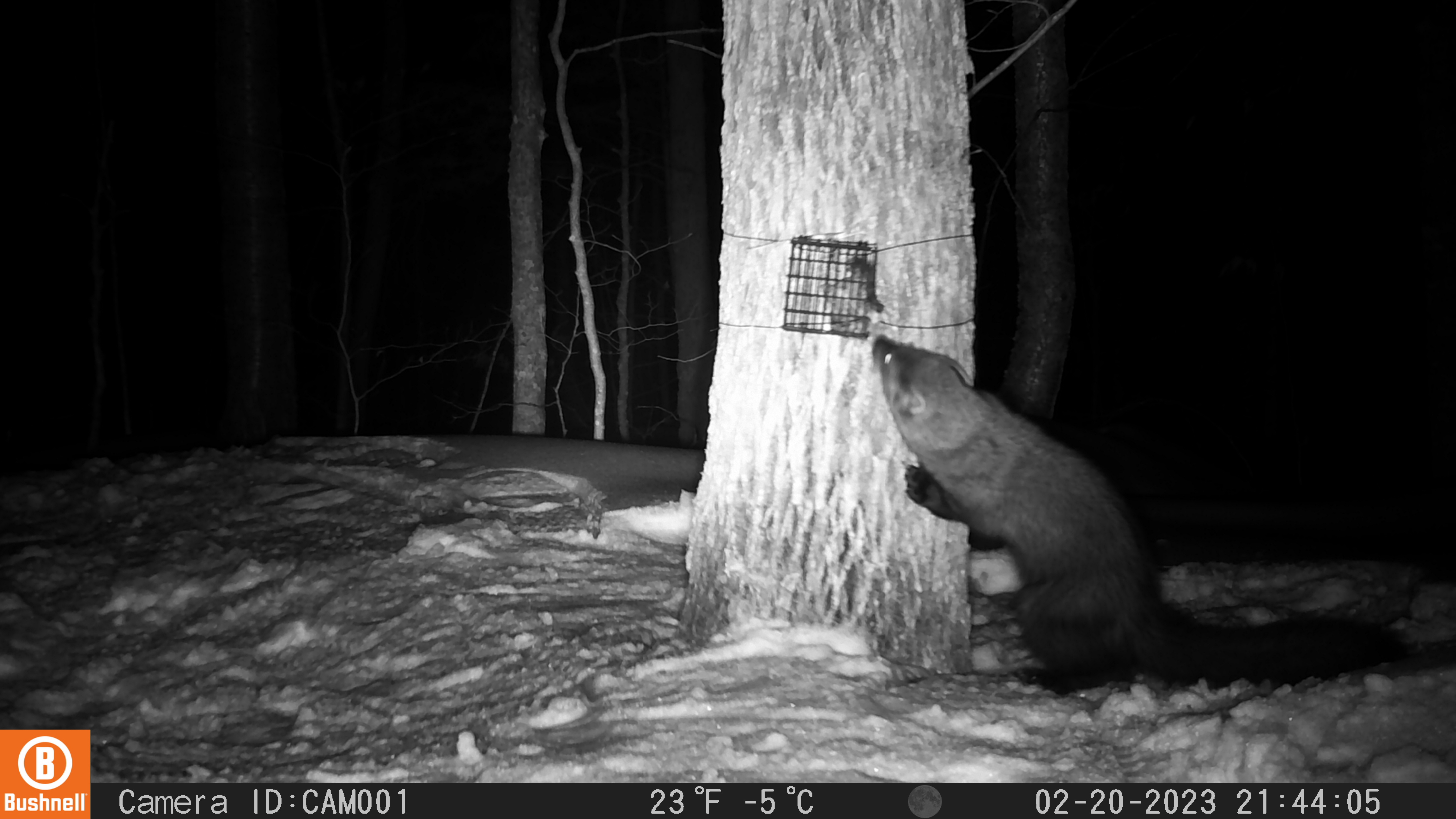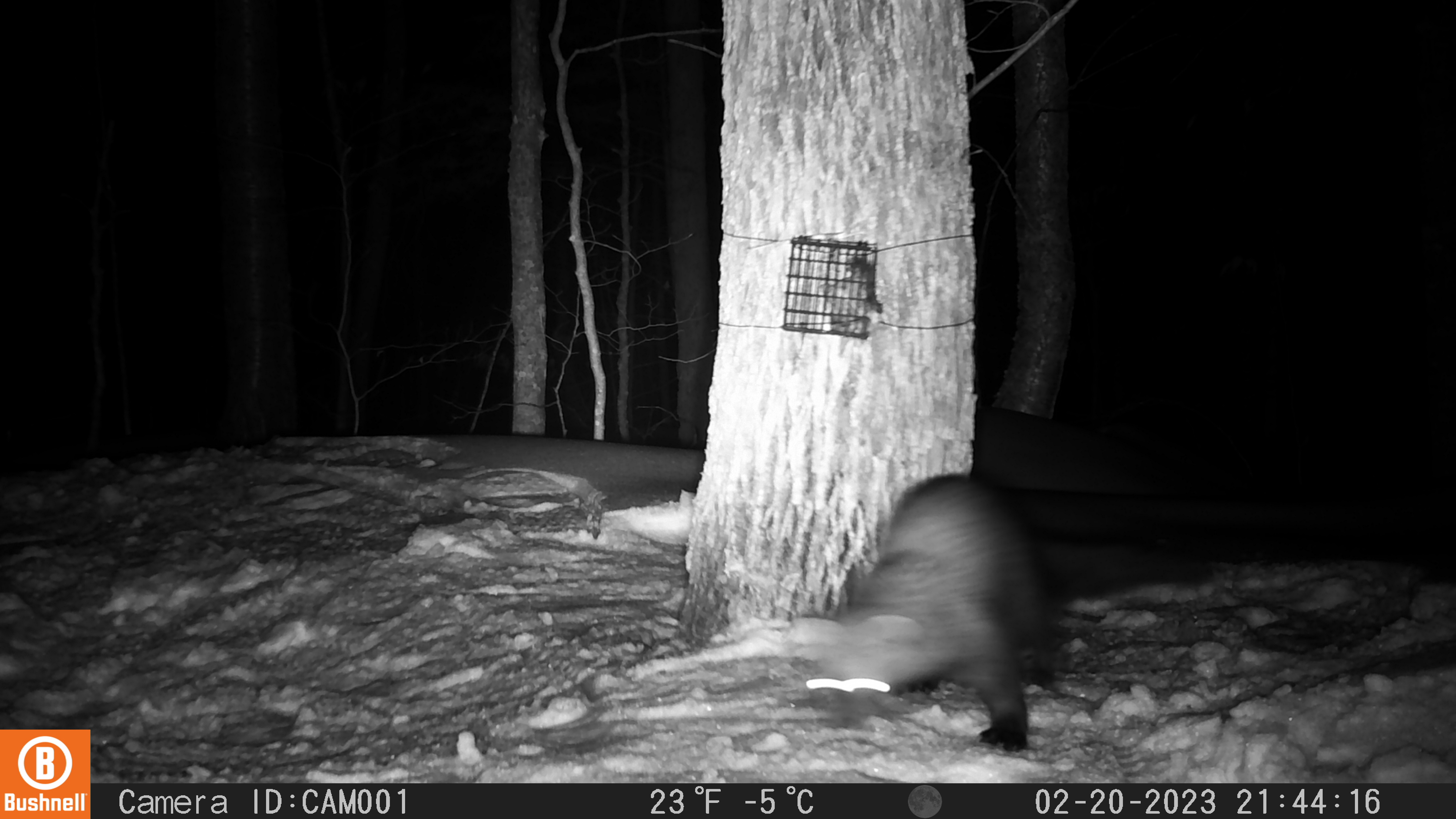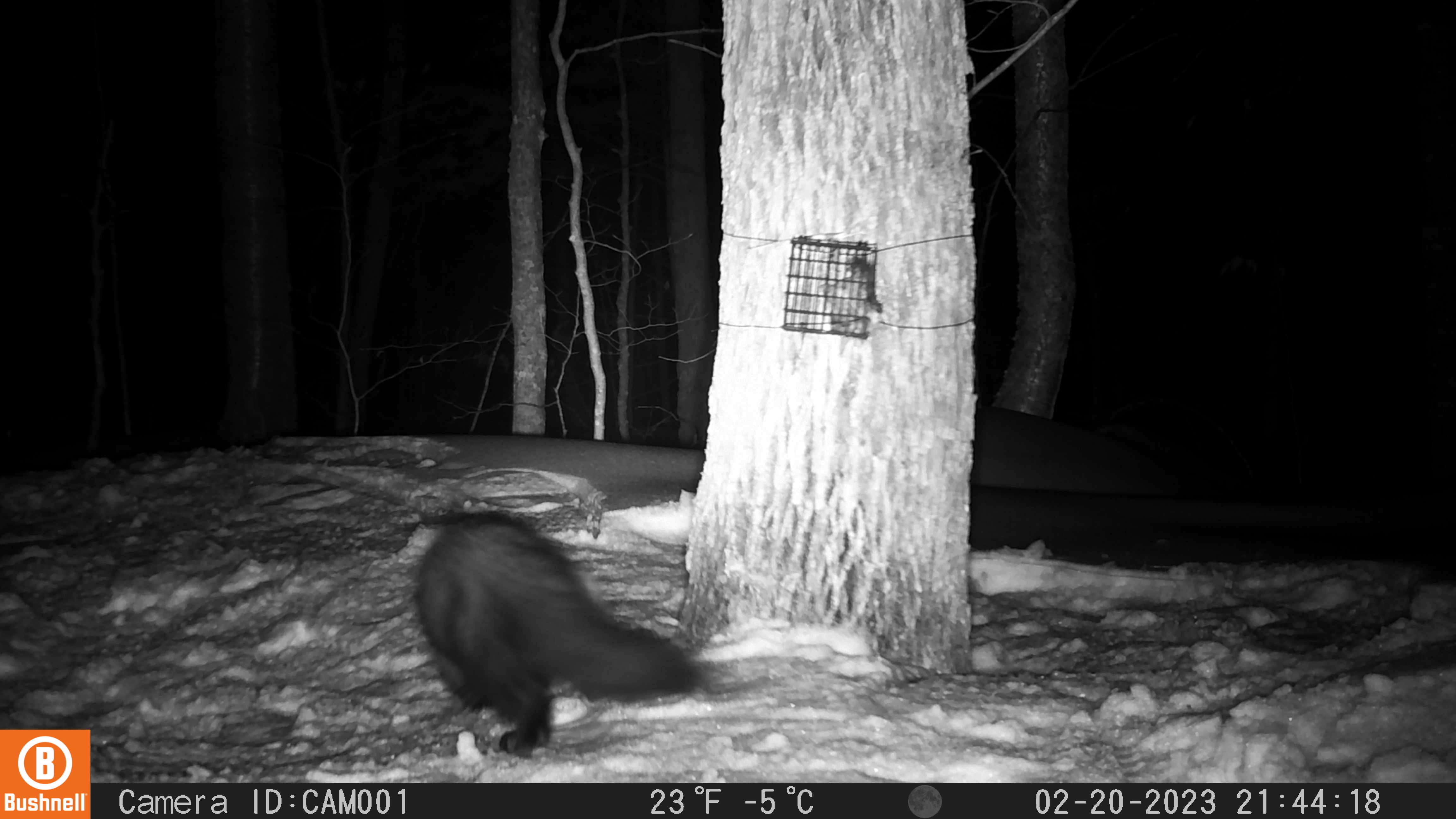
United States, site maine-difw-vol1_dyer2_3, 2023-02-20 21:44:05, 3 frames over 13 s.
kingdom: Animalia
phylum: Chordata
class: Mammalia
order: Carnivora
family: Mustelidae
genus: Pekania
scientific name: Pekania pennanti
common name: fisher